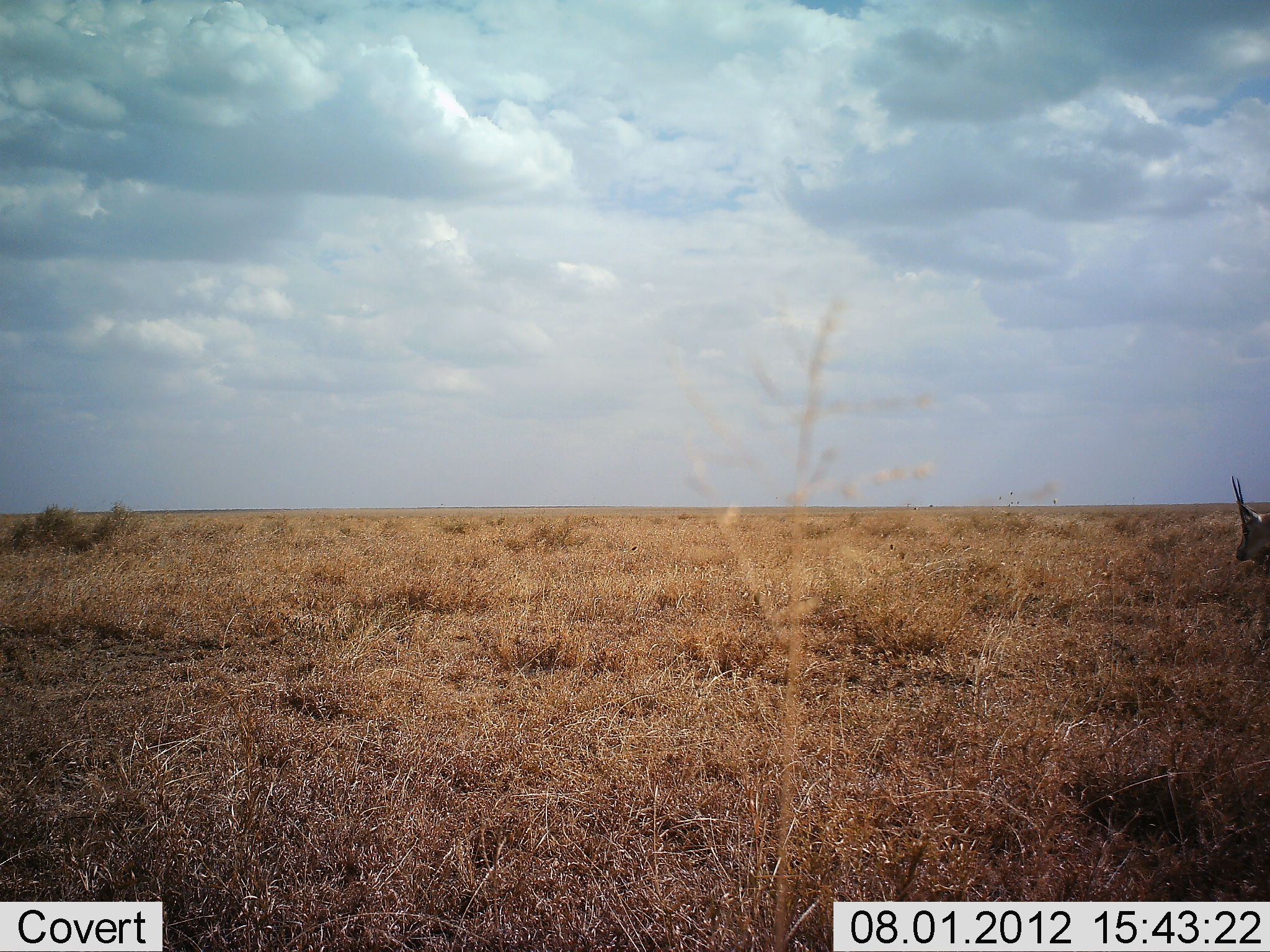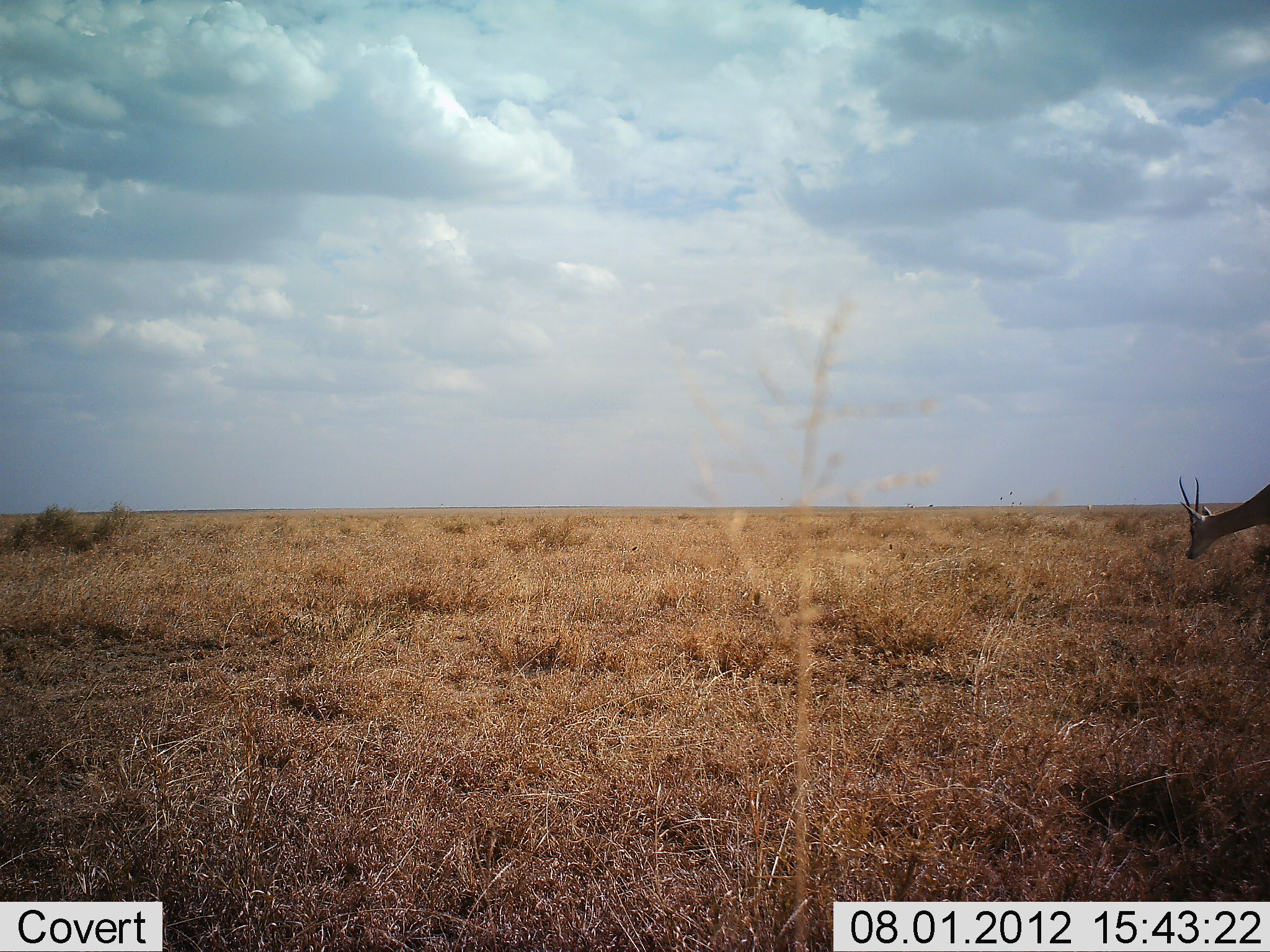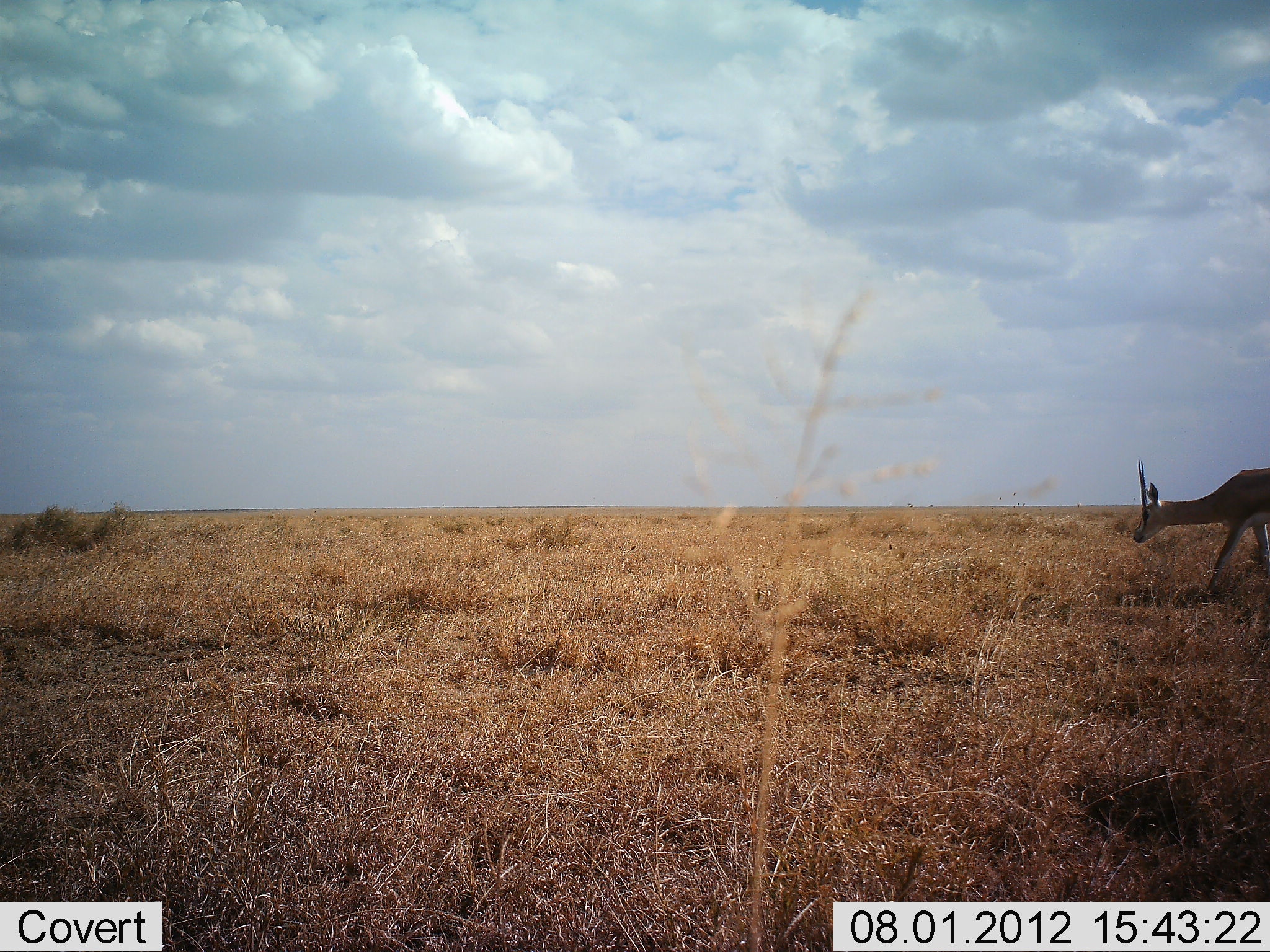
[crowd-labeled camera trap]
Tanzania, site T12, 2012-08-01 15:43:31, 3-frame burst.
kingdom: Animalia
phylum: Chordata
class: Mammalia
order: Artiodactyla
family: Bovidae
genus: Nanger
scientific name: Nanger granti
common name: grant's gazelle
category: gazellegrants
Gazellegrants (grant's gazelle) (Nanger granti), count 1. Behavior (volunteer vote fractions): standing 10%, resting 0%, moving 90%, interacting 0%. Young present (vote fraction): 0%. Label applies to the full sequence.